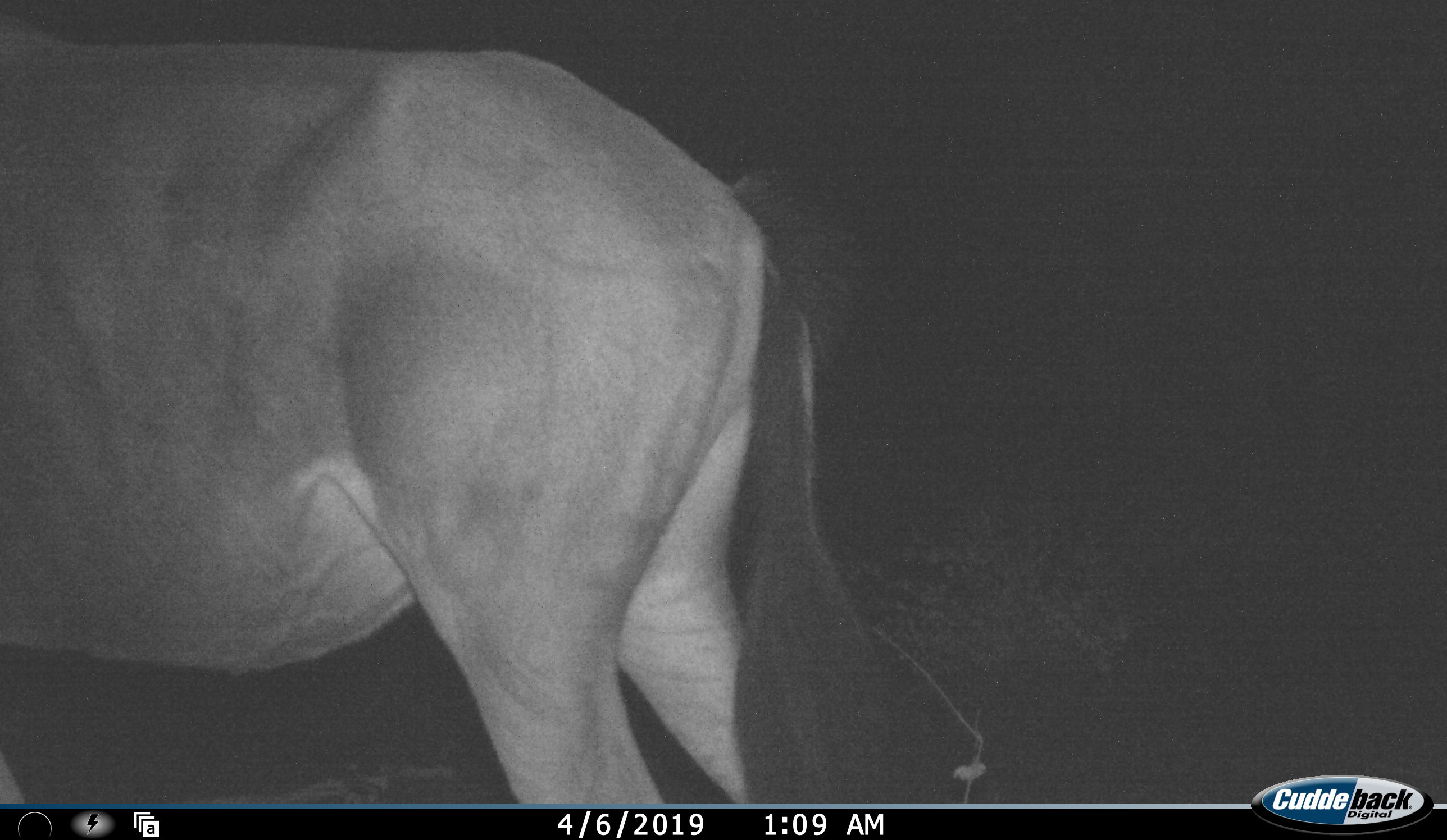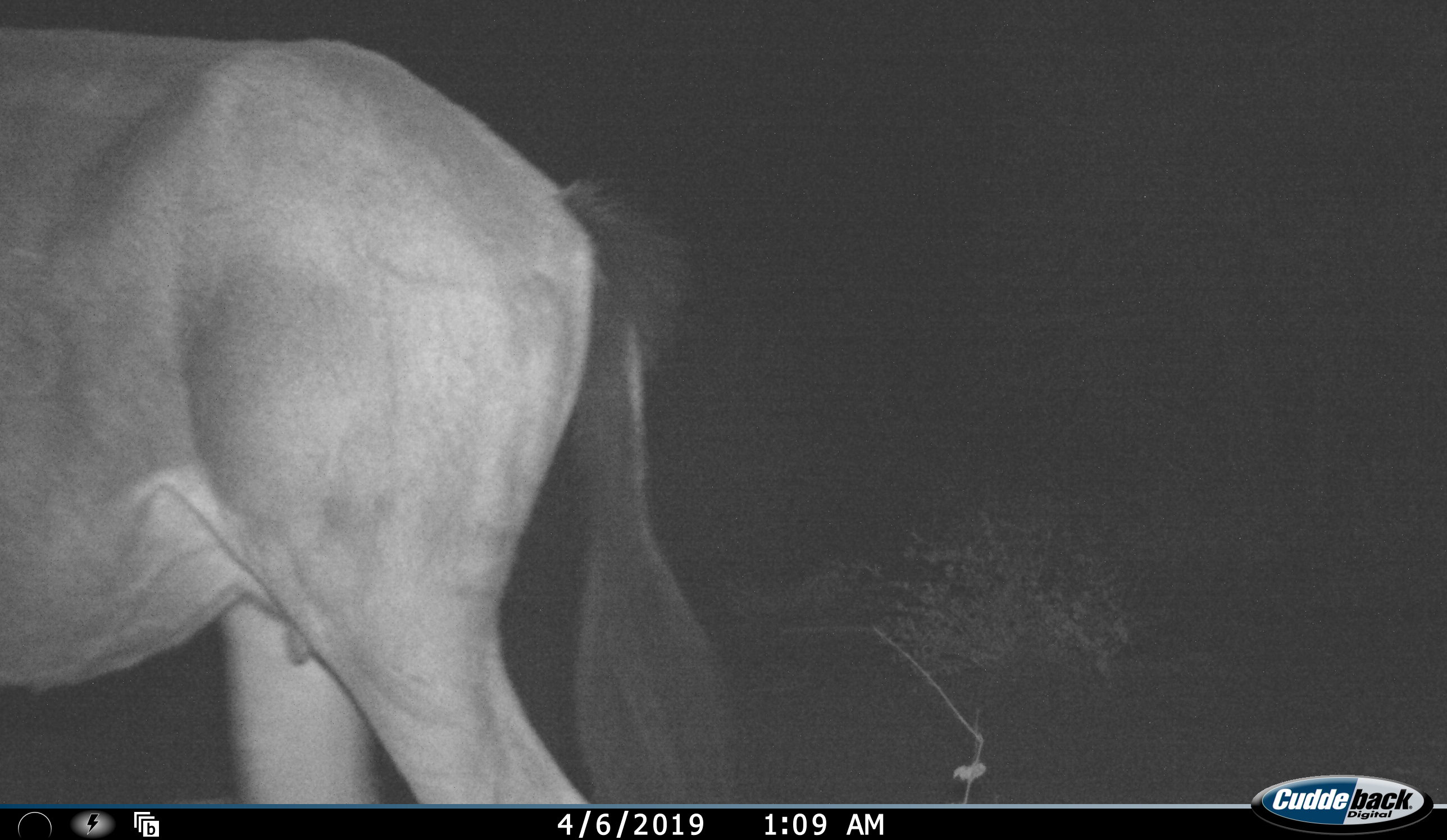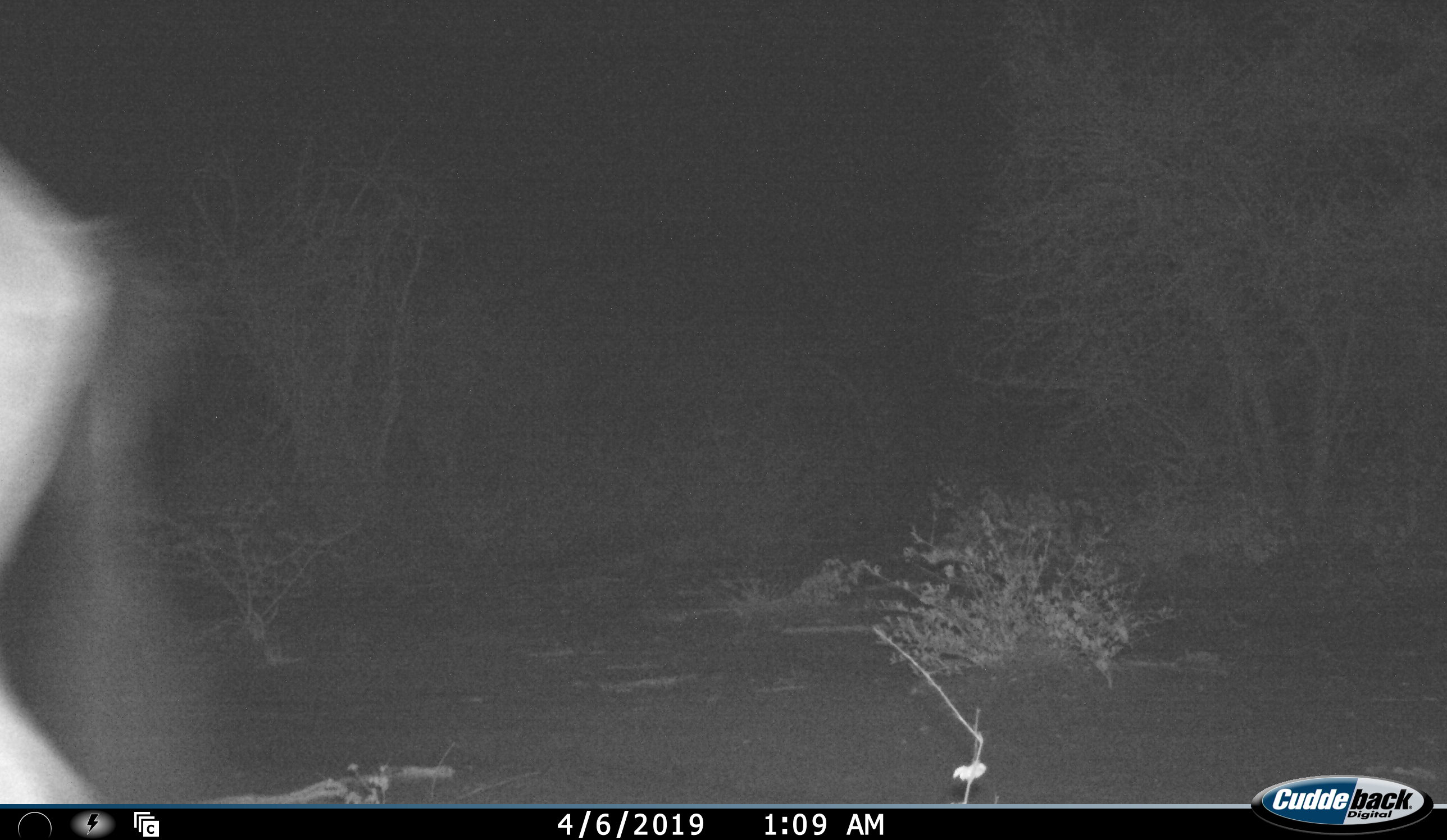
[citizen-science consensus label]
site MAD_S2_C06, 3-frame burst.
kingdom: Animalia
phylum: Chordata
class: Mammalia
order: Artiodactyla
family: Bovidae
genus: Connochaetes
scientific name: Connochaetes taurinus taurinus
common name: blue wildebeest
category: wildebeestblue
Wildebeestblue (blue wildebeest) (Connochaetes taurinus taurinus), count 1. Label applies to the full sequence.